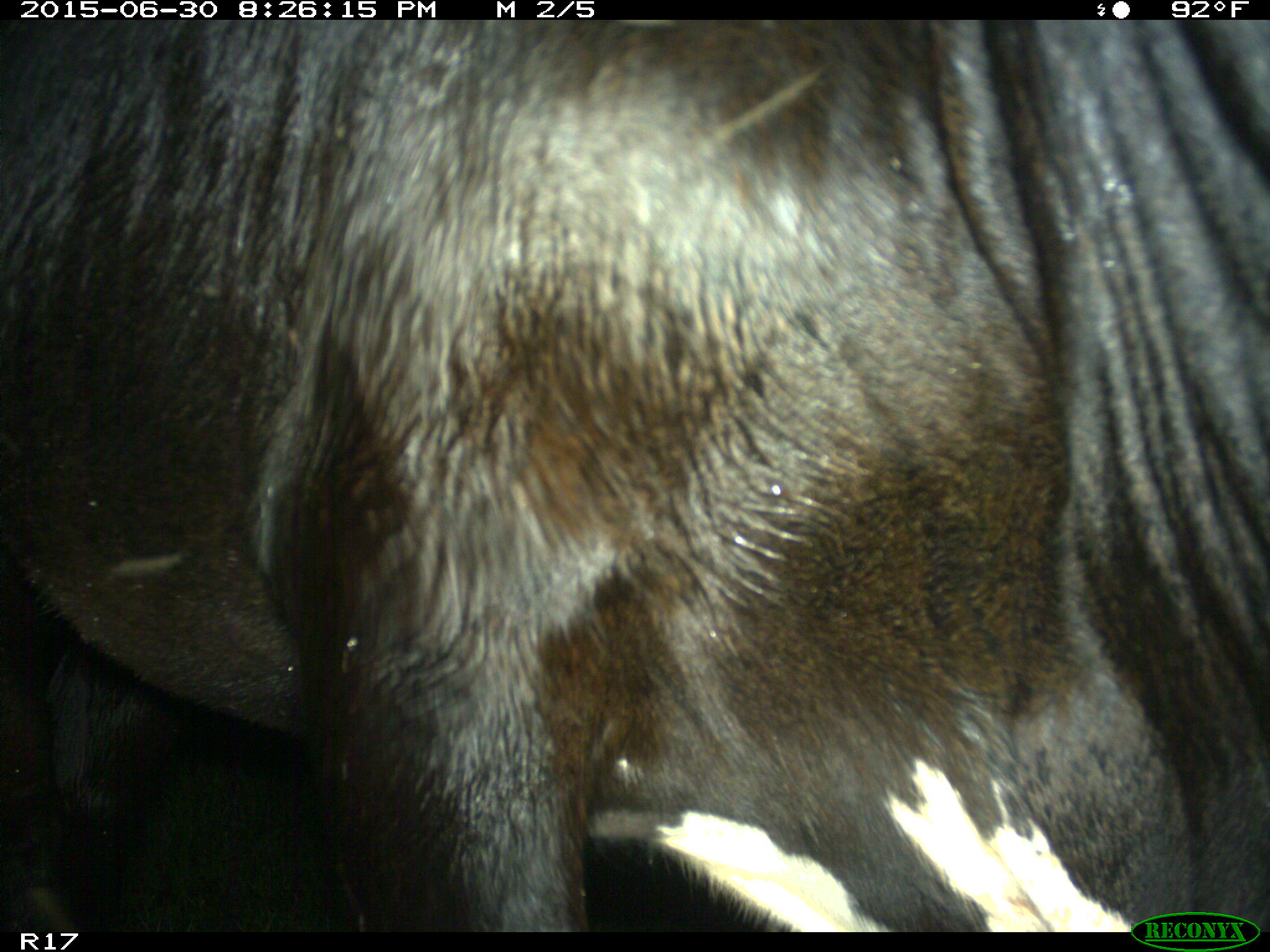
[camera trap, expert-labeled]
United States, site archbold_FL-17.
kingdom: Animalia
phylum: Chordata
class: Mammalia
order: Artiodactyla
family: Bovidae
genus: Bos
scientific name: Bos taurus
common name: domestic cow